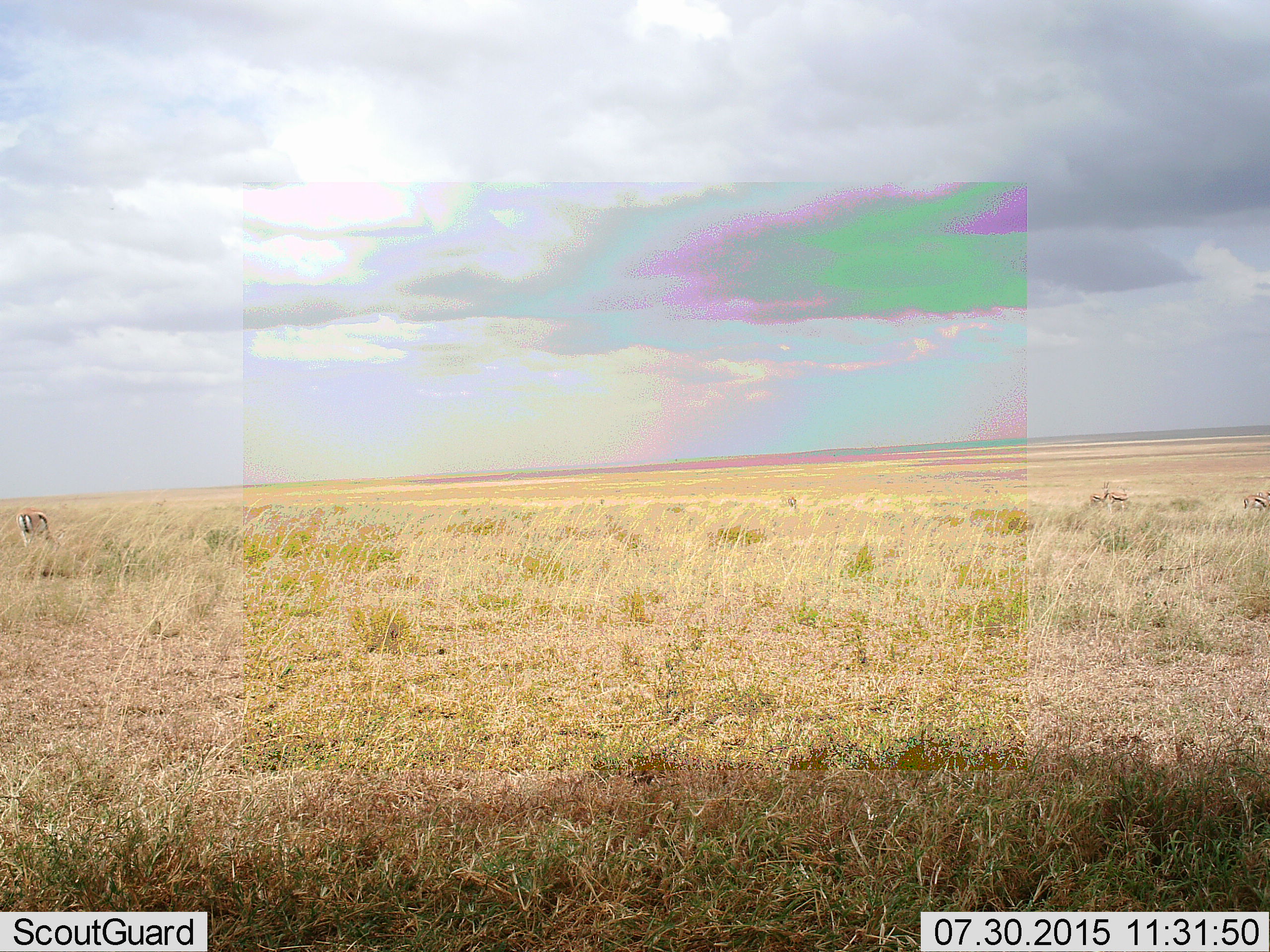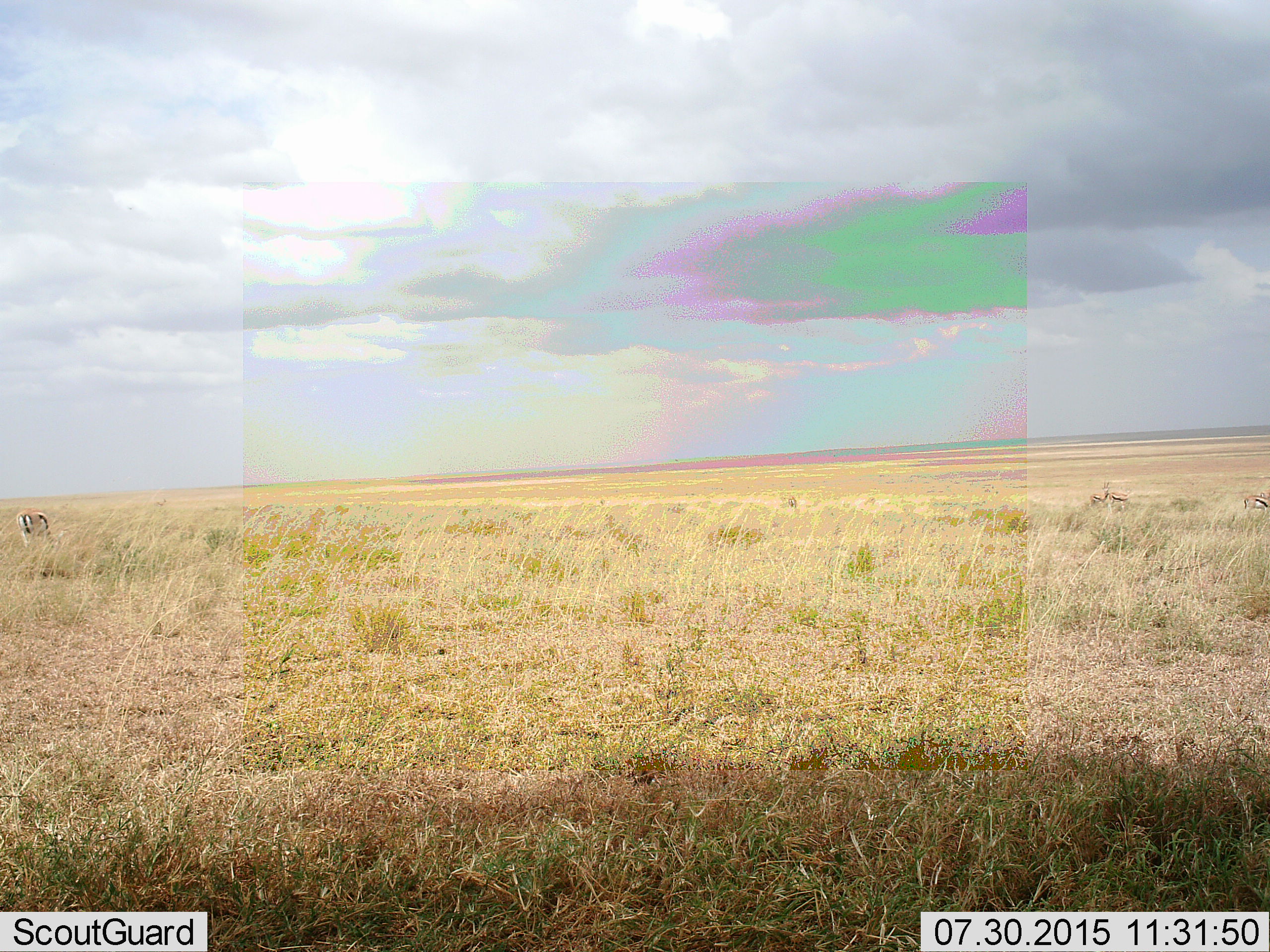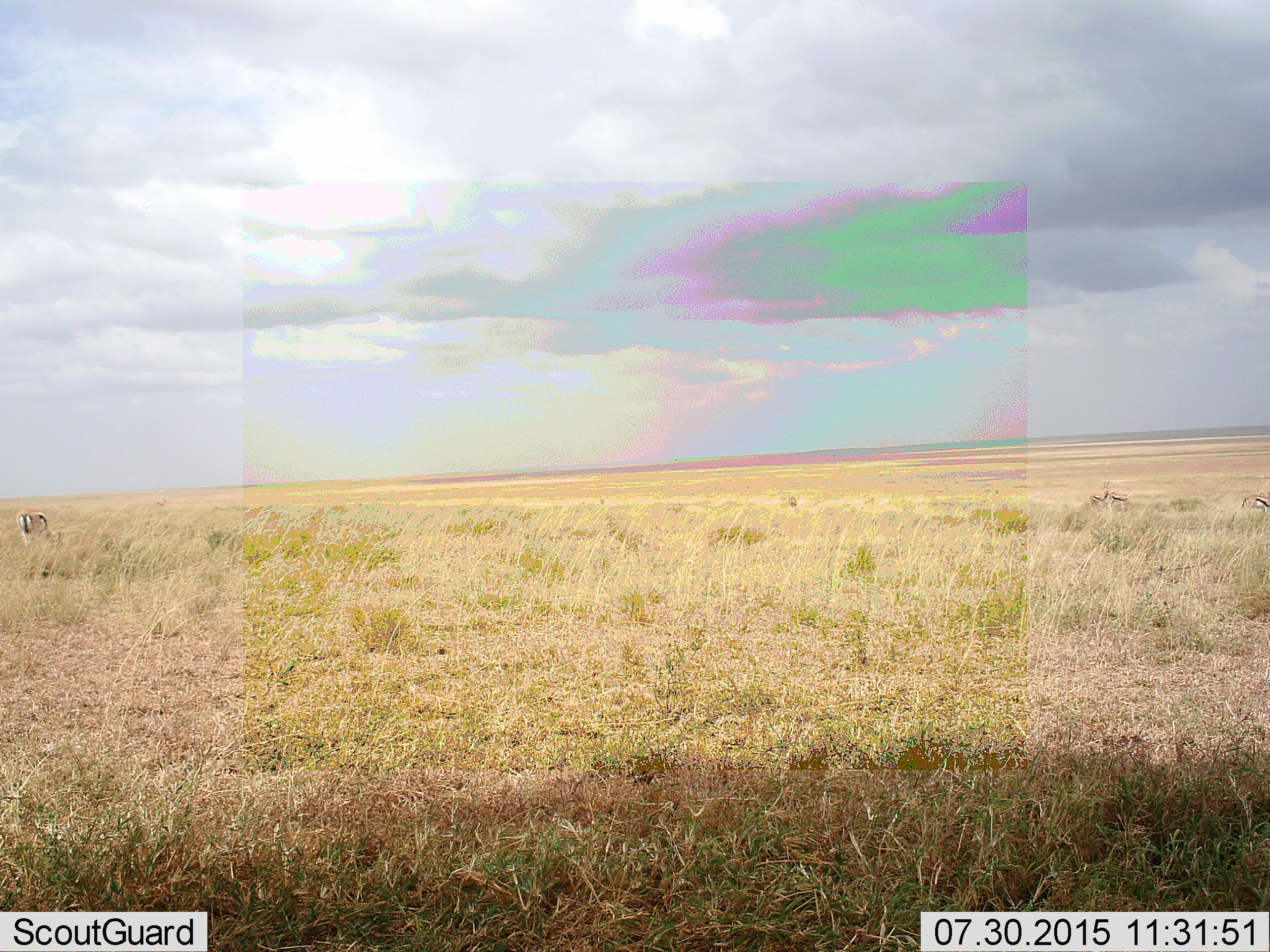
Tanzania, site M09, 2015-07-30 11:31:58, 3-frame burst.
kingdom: Animalia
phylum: Chordata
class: Mammalia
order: Artiodactyla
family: Bovidae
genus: Eudorcas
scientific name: Eudorcas thomsonii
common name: thomson's gazelle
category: gazellethomsons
Gazellethomsons (thomson's gazelle) (Eudorcas thomsonii), count 4. Behavior (volunteer vote fractions): standing 20%, resting 0%, moving 20%, interacting 0%. Young present (vote fraction): 0%. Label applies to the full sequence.